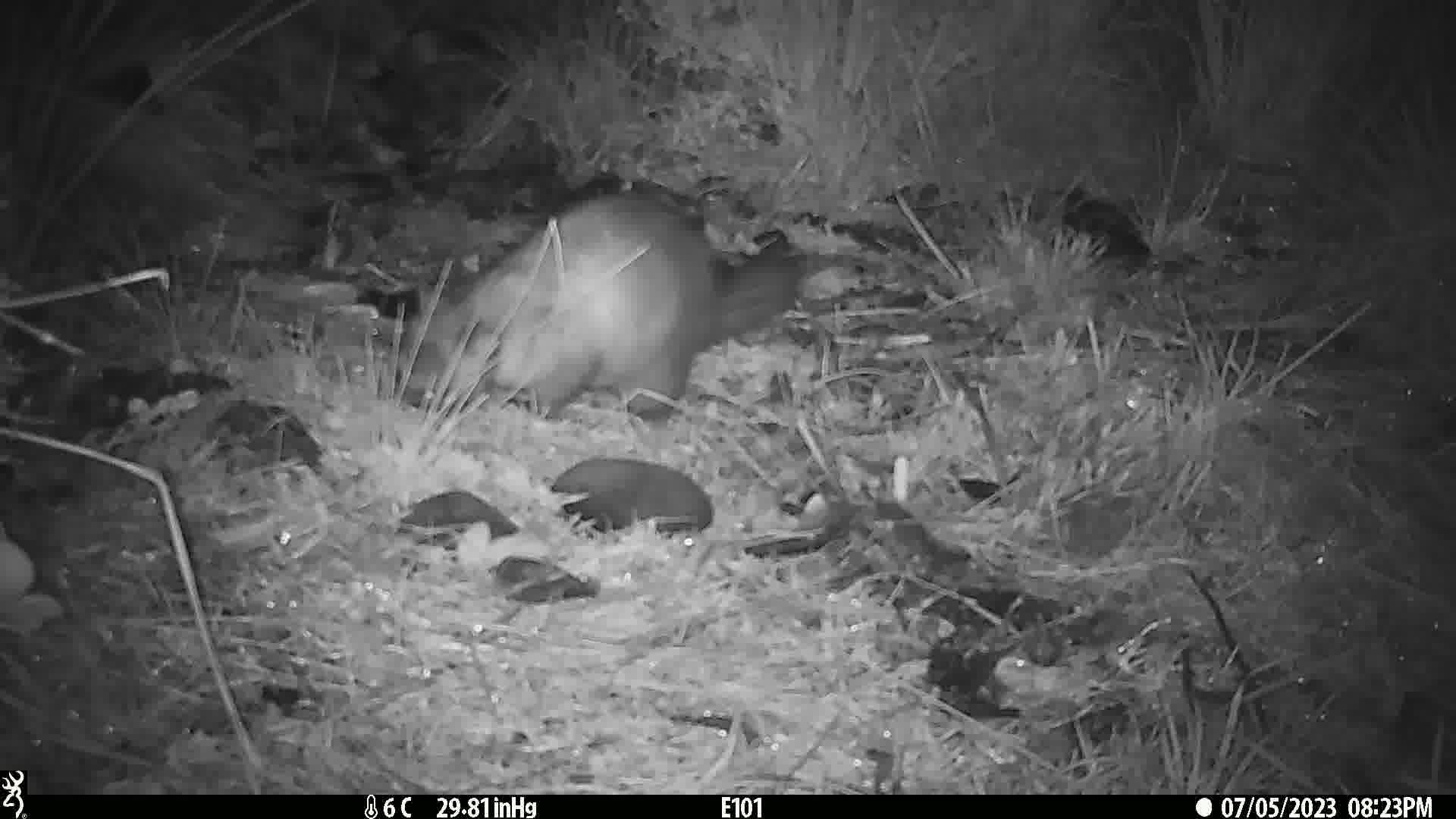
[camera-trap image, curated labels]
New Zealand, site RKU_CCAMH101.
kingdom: Animalia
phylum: Chordata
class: Mammalia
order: Diprotodontia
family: Phalangeridae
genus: Trichosurus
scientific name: Trichosurus vulpecula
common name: common brushtail possum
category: possum